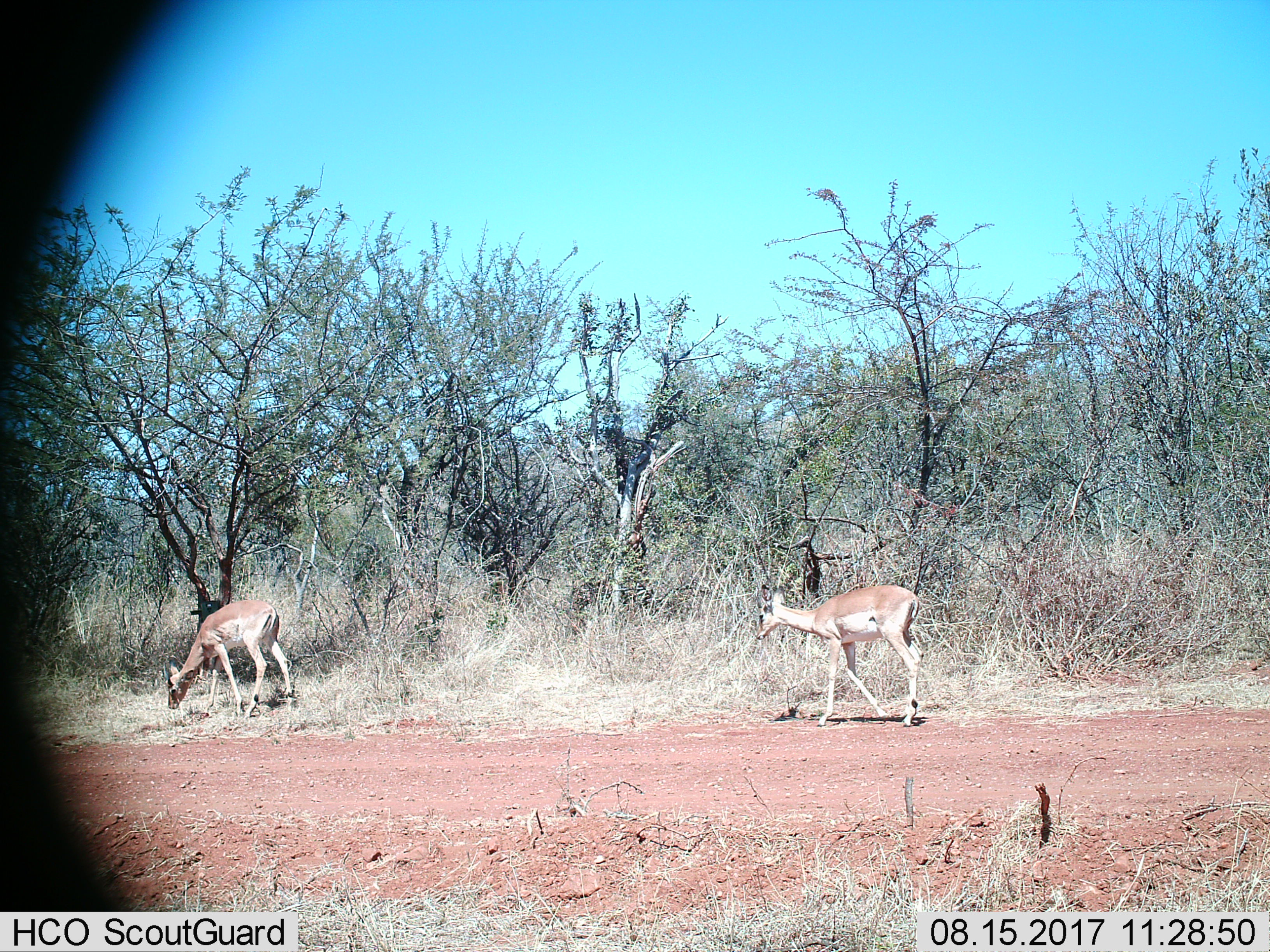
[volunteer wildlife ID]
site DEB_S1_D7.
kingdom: Animalia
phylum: Chordata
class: Mammalia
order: Artiodactyla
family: Bovidae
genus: Aepyceros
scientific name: Aepyceros melampus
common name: impala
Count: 2.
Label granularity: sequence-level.